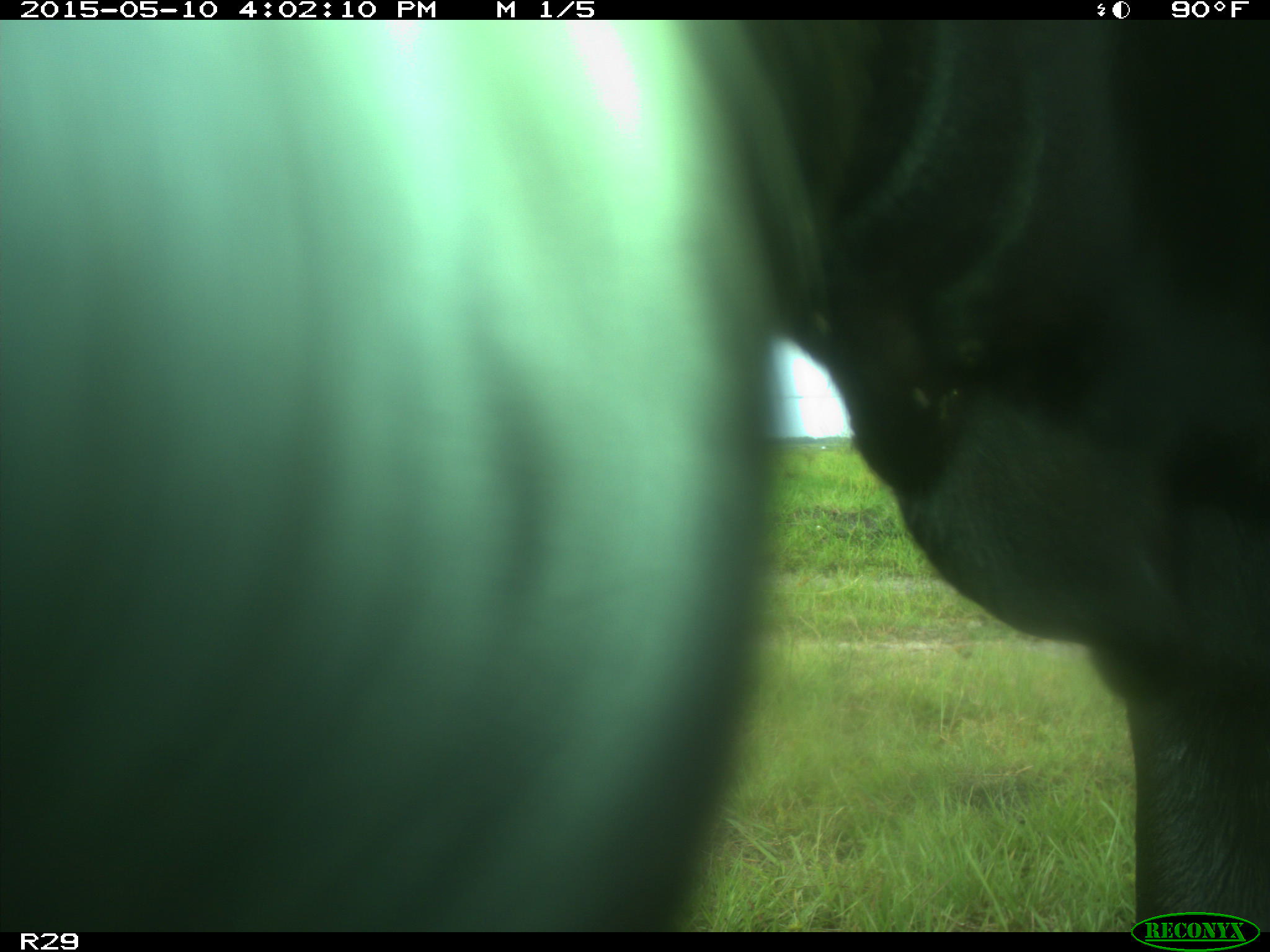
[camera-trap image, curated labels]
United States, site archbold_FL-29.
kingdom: Animalia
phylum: Chordata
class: Mammalia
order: Artiodactyla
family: Bovidae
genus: Bos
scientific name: Bos taurus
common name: domestic cow